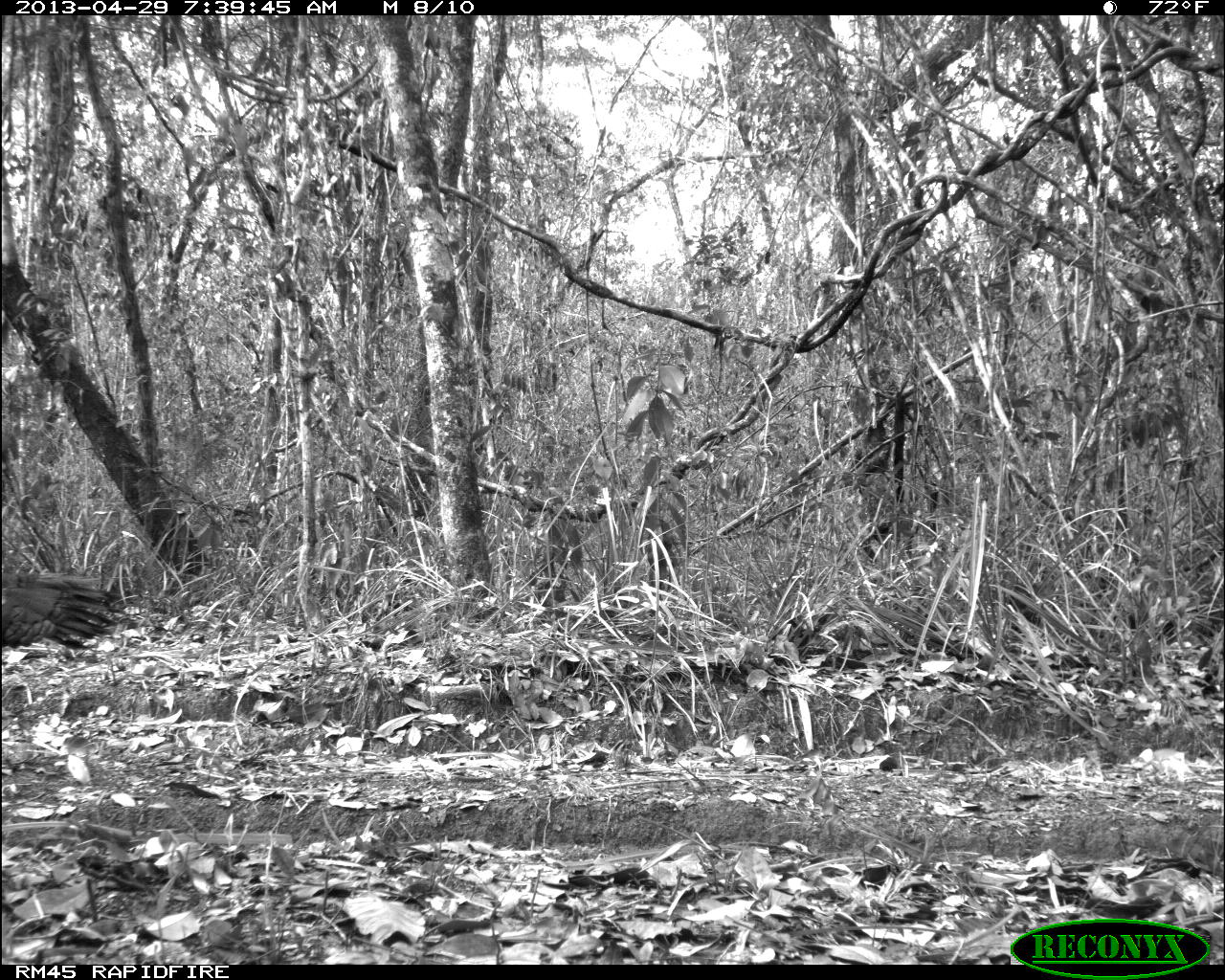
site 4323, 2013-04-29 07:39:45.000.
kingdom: Animalia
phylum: Chordata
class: Aves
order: Galliformes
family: Phasianidae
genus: Meleagris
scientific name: Meleagris ocellata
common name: ocellated turkey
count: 1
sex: female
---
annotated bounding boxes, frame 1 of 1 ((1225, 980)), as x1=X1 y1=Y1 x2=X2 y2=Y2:
meleagris ocellata: x1=0 y1=568 x2=131 y2=650